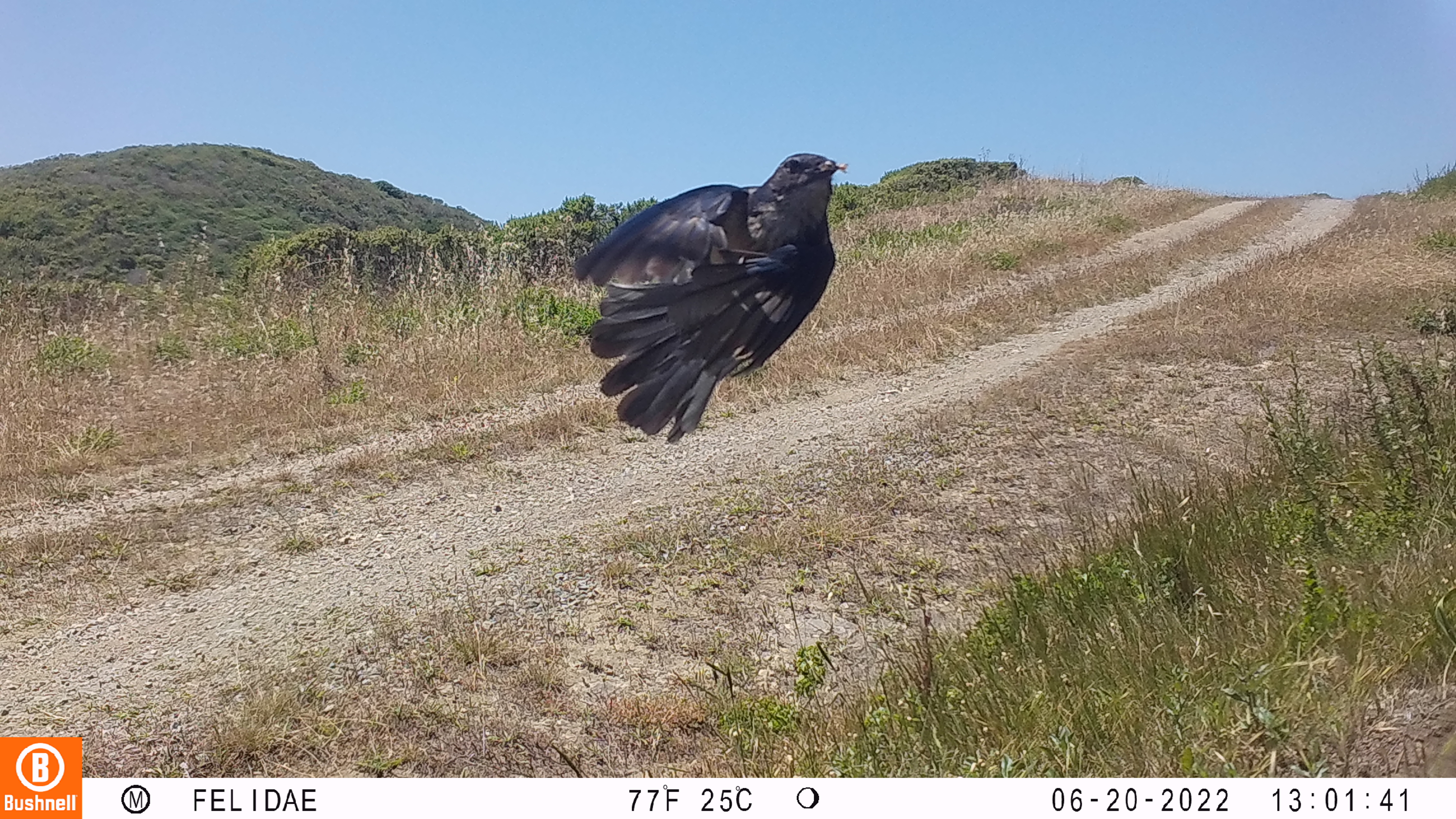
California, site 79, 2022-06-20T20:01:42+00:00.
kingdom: Animalia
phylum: Chordata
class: Aves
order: Passeriformes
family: Corvidae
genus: Aphelocoma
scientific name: Aphelocoma californica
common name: california scrub jay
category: western scrub-jay